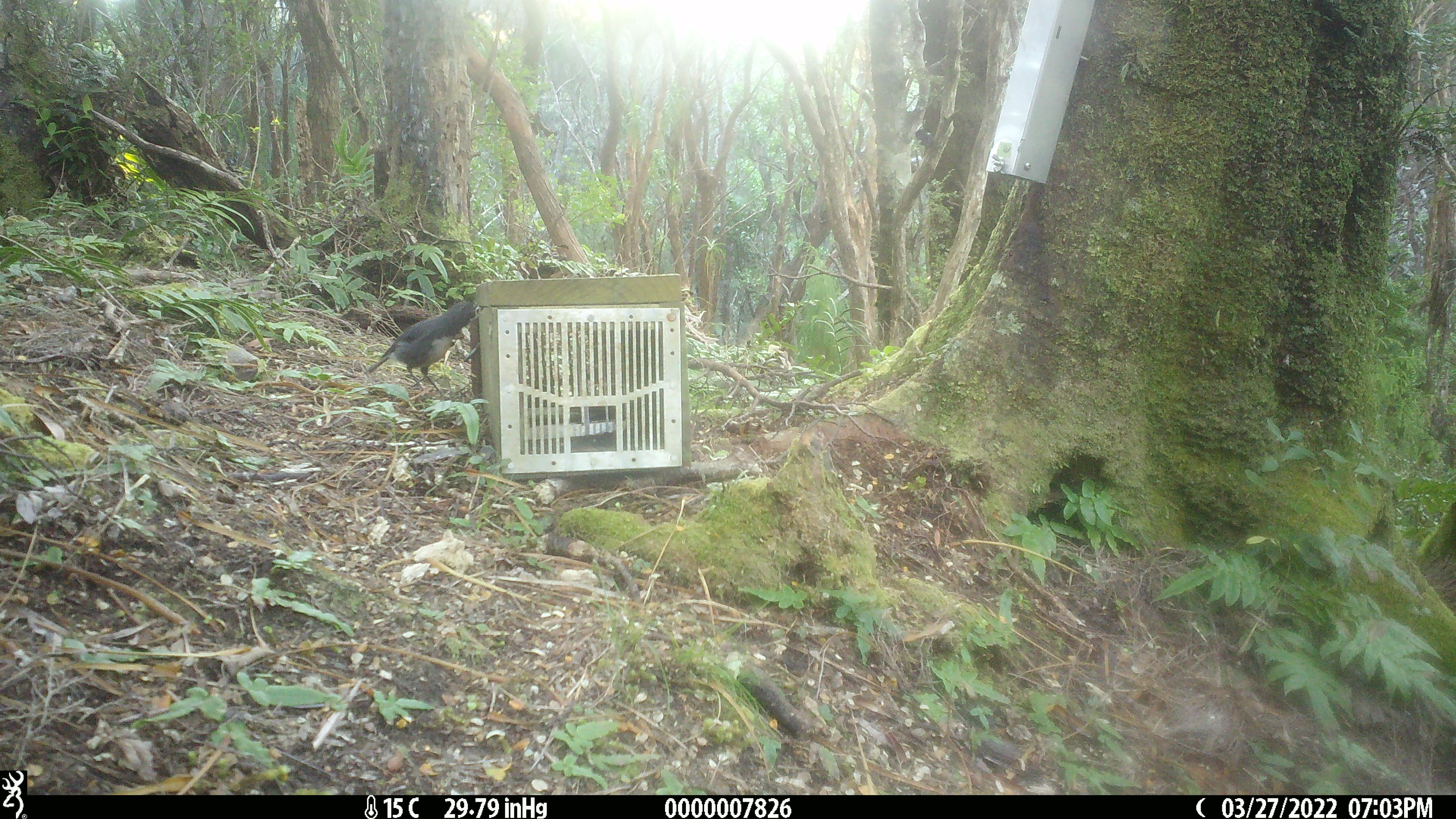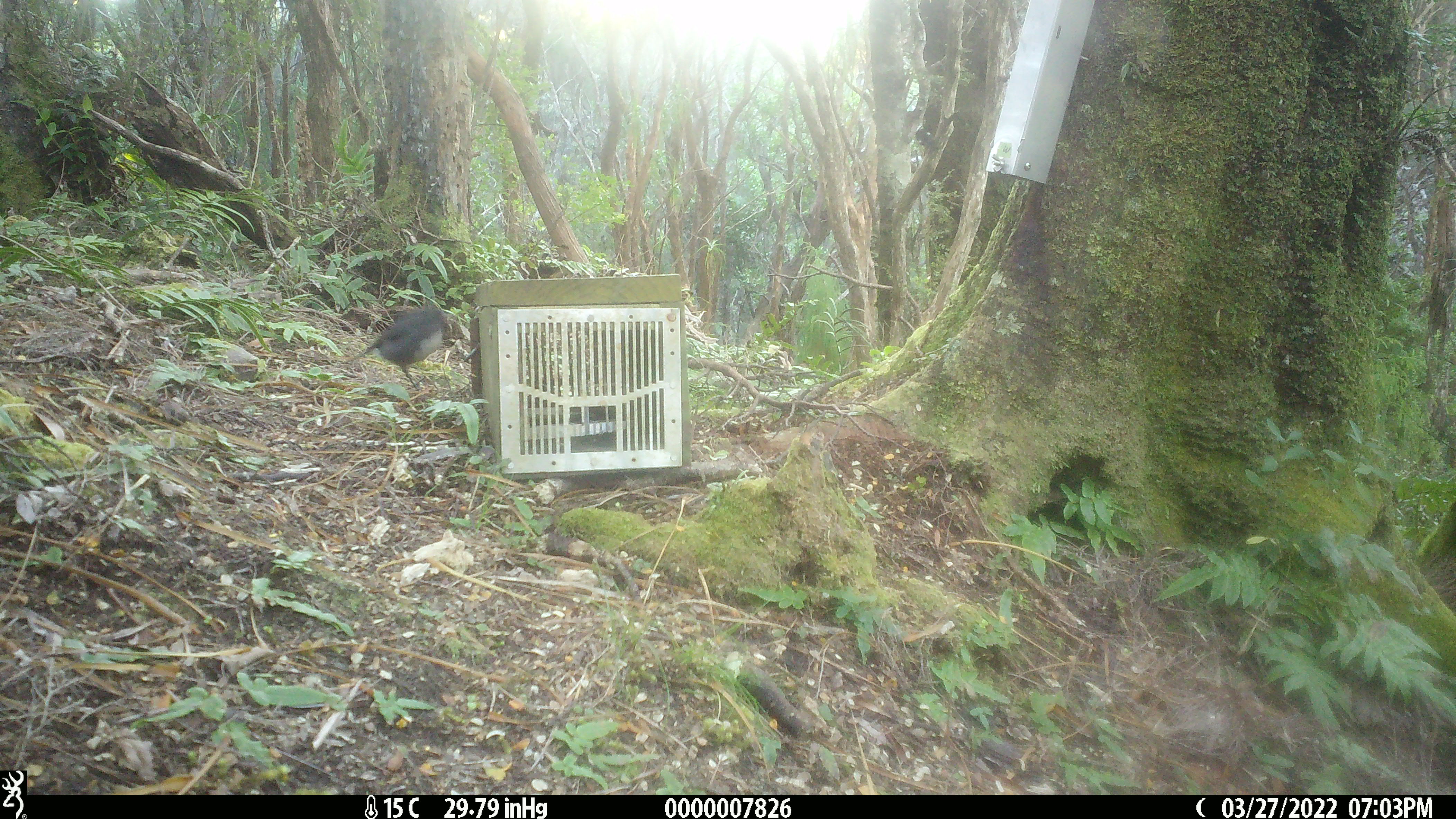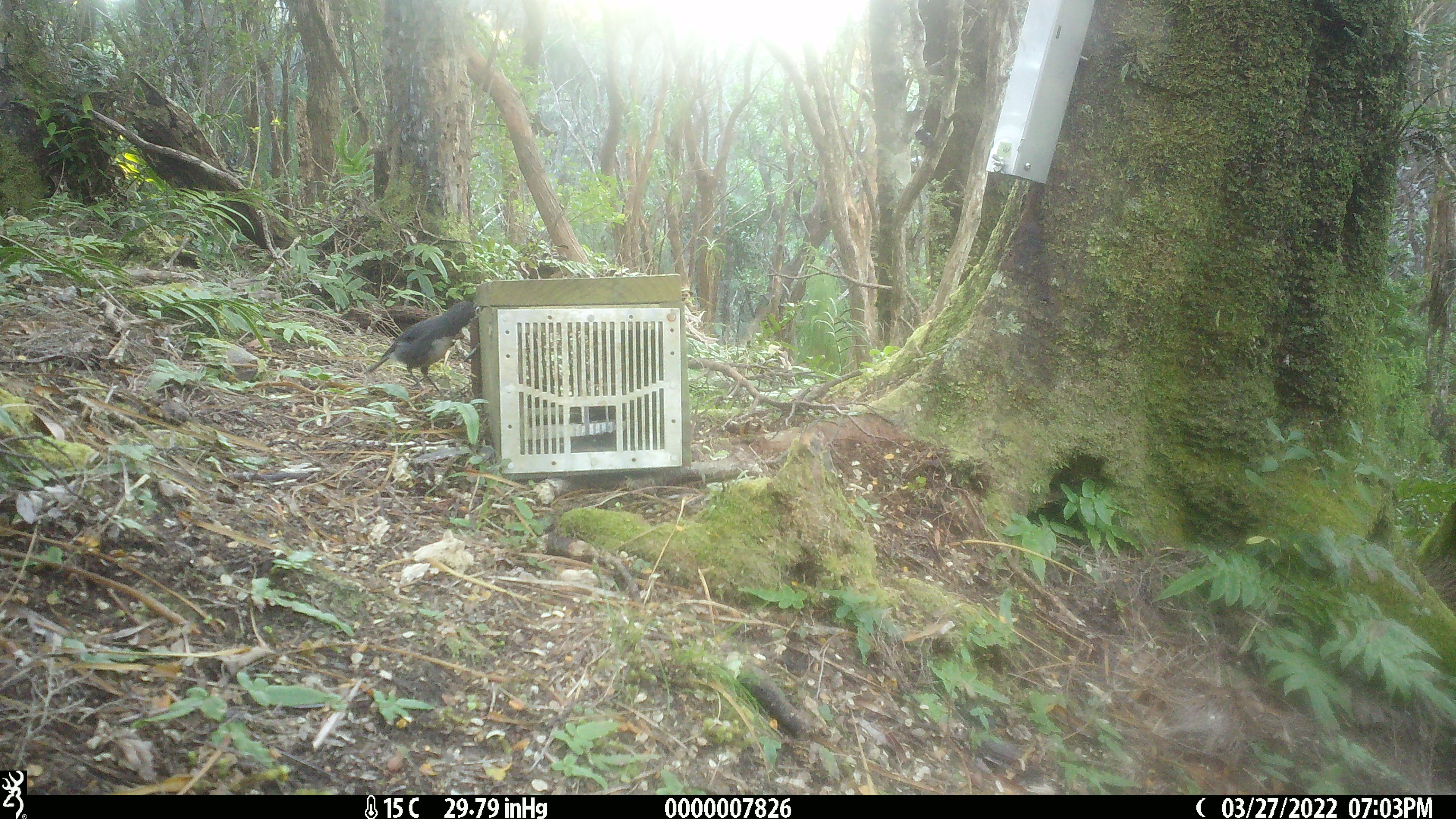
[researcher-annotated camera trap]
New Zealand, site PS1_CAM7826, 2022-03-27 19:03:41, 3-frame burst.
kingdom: Animalia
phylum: Chordata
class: Aves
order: Passeriformes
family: Petroicidae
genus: Petroica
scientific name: Petroica australis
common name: new zealand robin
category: robin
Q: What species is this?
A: Robin (new zealand robin) (Petroica australis).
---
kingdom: Animalia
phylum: Chordata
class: Aves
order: Passeriformes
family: Petroicidae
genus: Petroica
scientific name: Petroica macrocephala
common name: tomtit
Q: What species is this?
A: Tomtit (Petroica macrocephala).